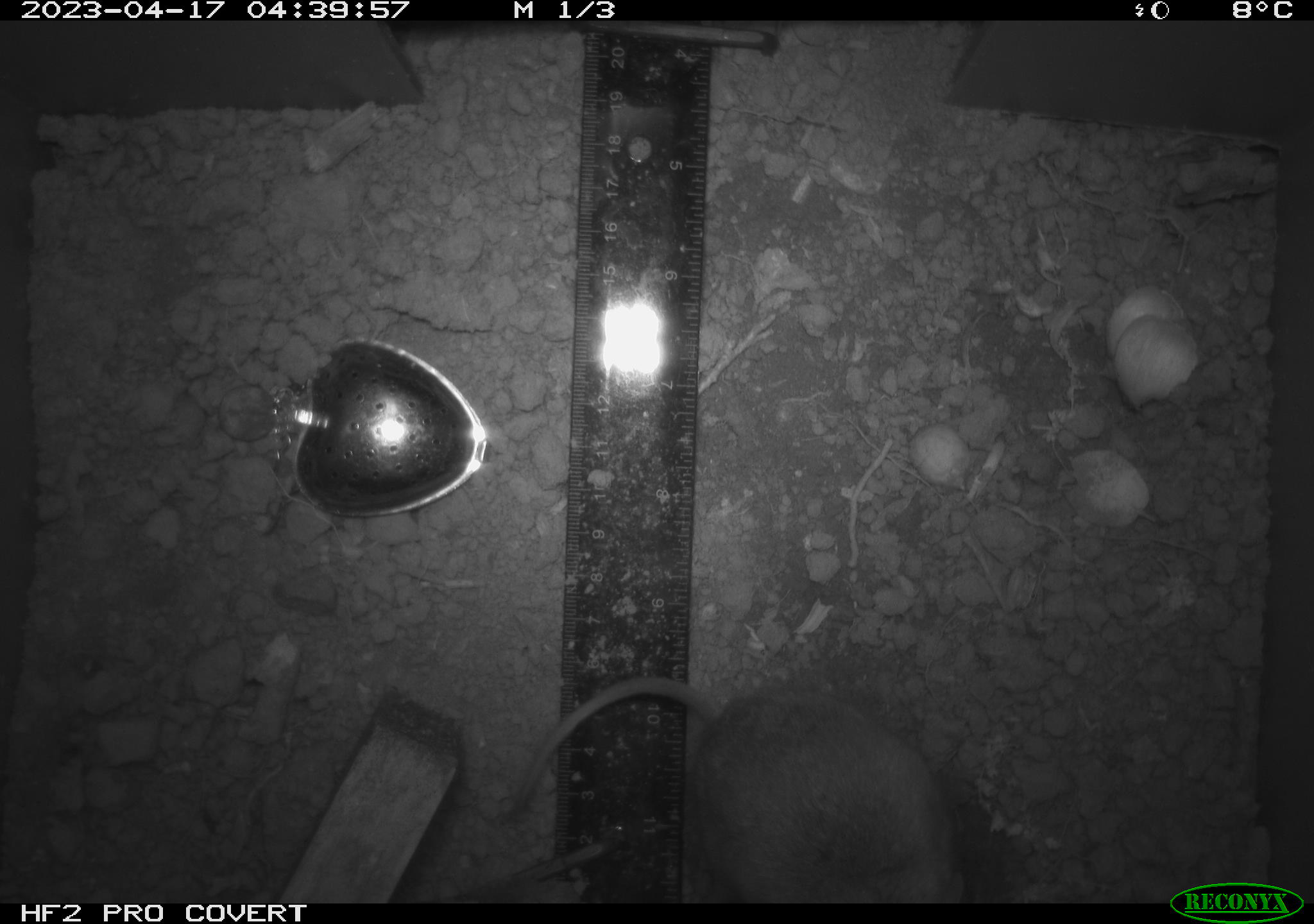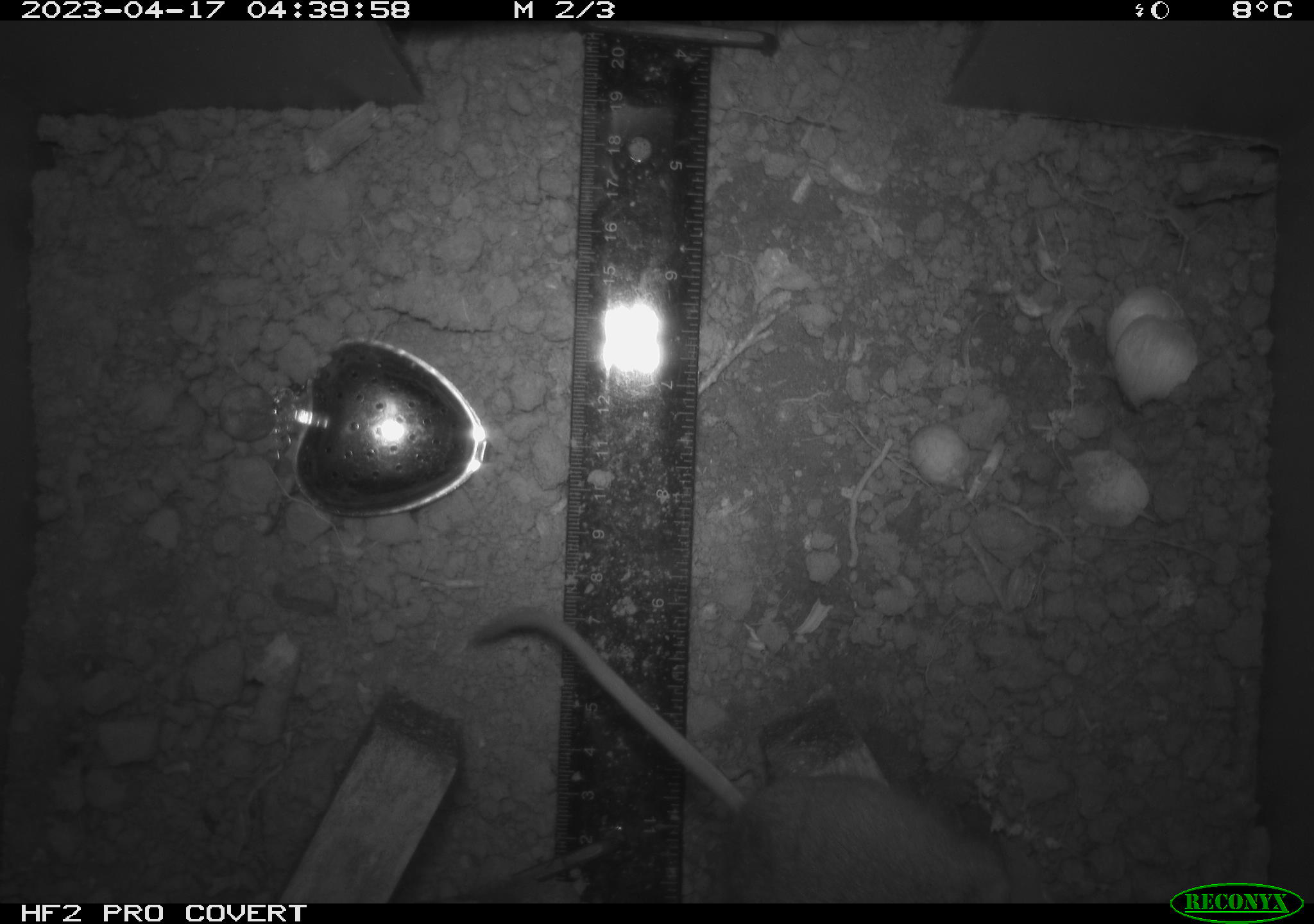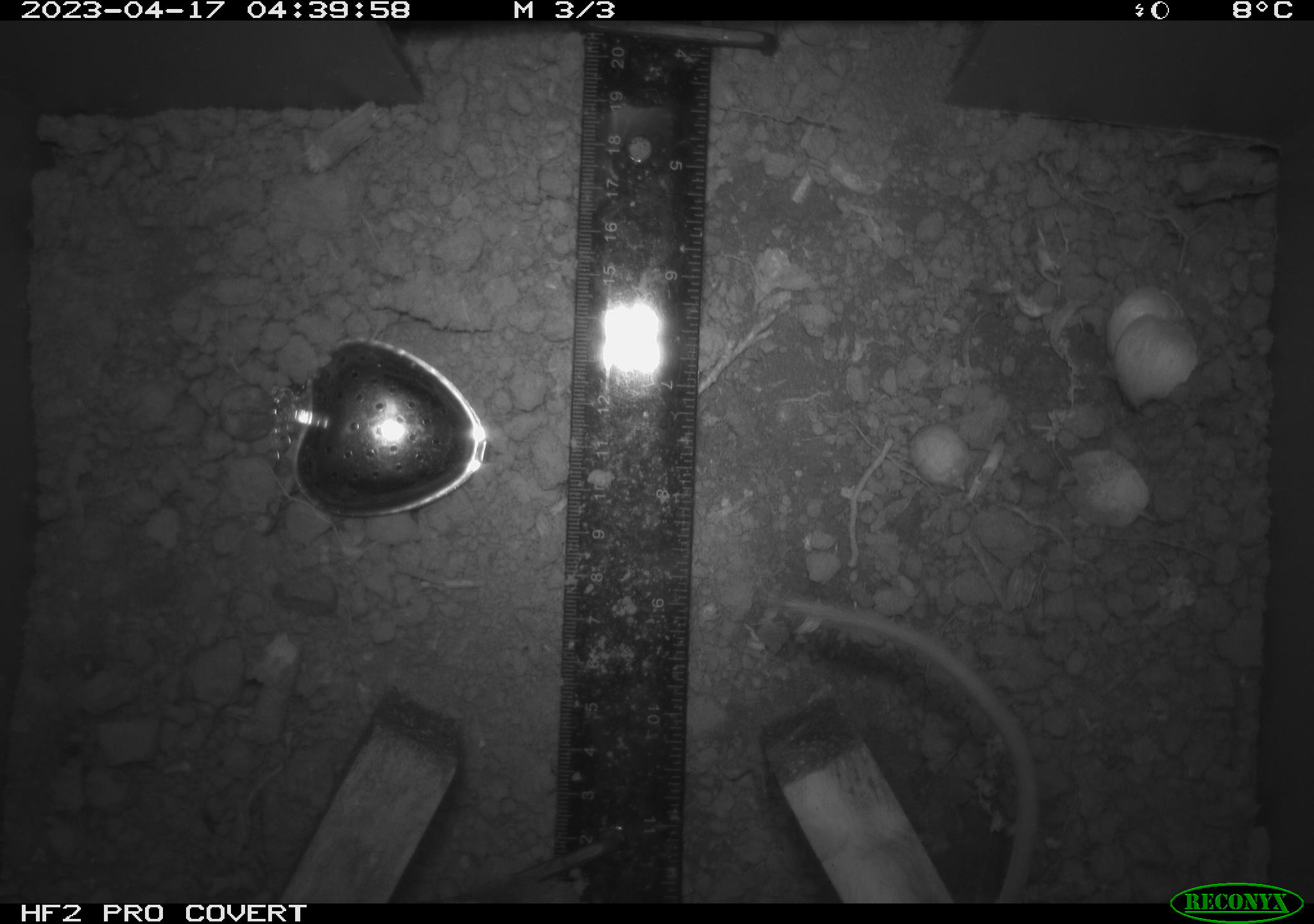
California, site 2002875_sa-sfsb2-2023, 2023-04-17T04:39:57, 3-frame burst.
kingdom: Animalia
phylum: Chordata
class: Mammalia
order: Rodentia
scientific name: Rodentia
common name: mouse species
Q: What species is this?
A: Mouse species (Rodentia).